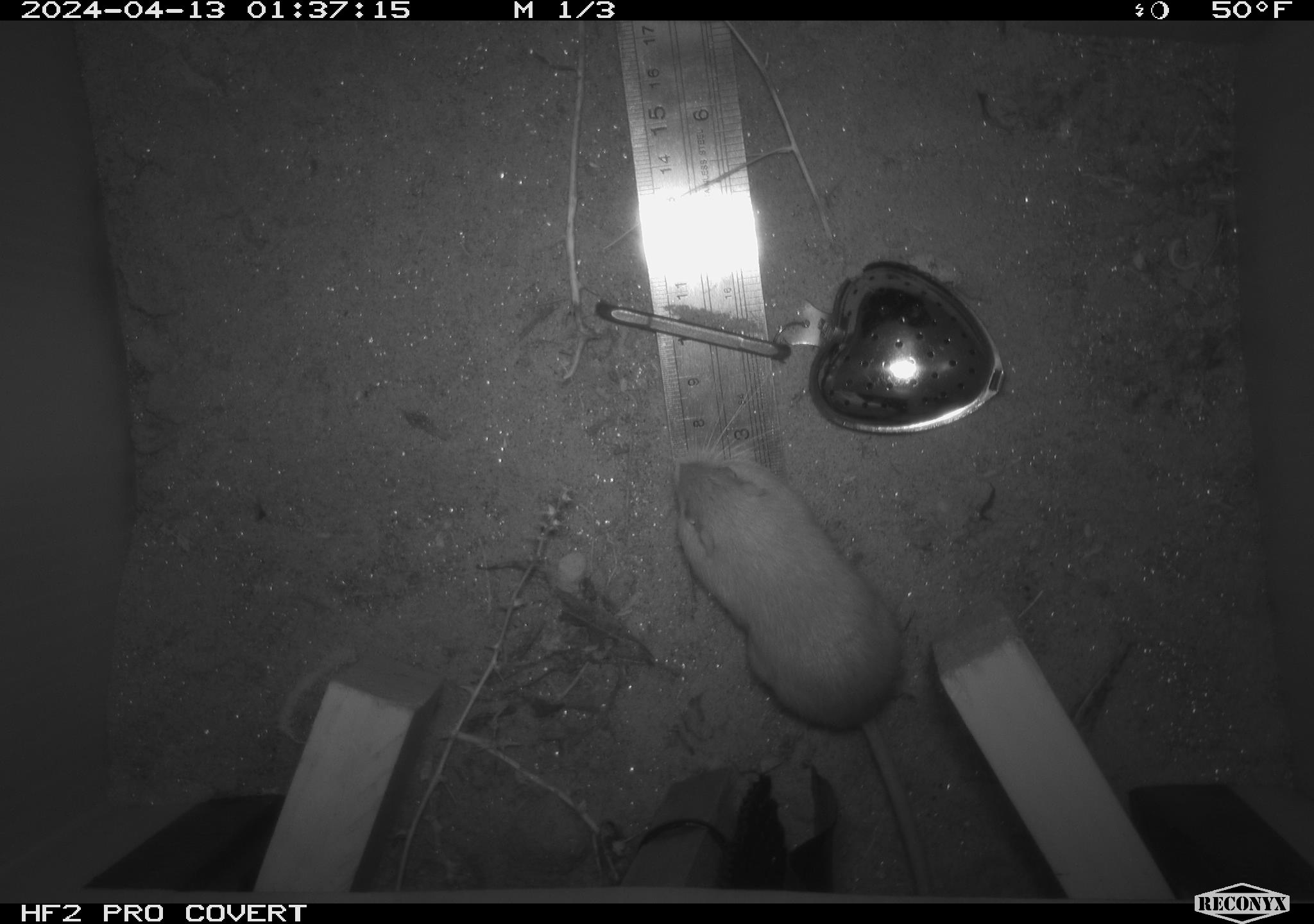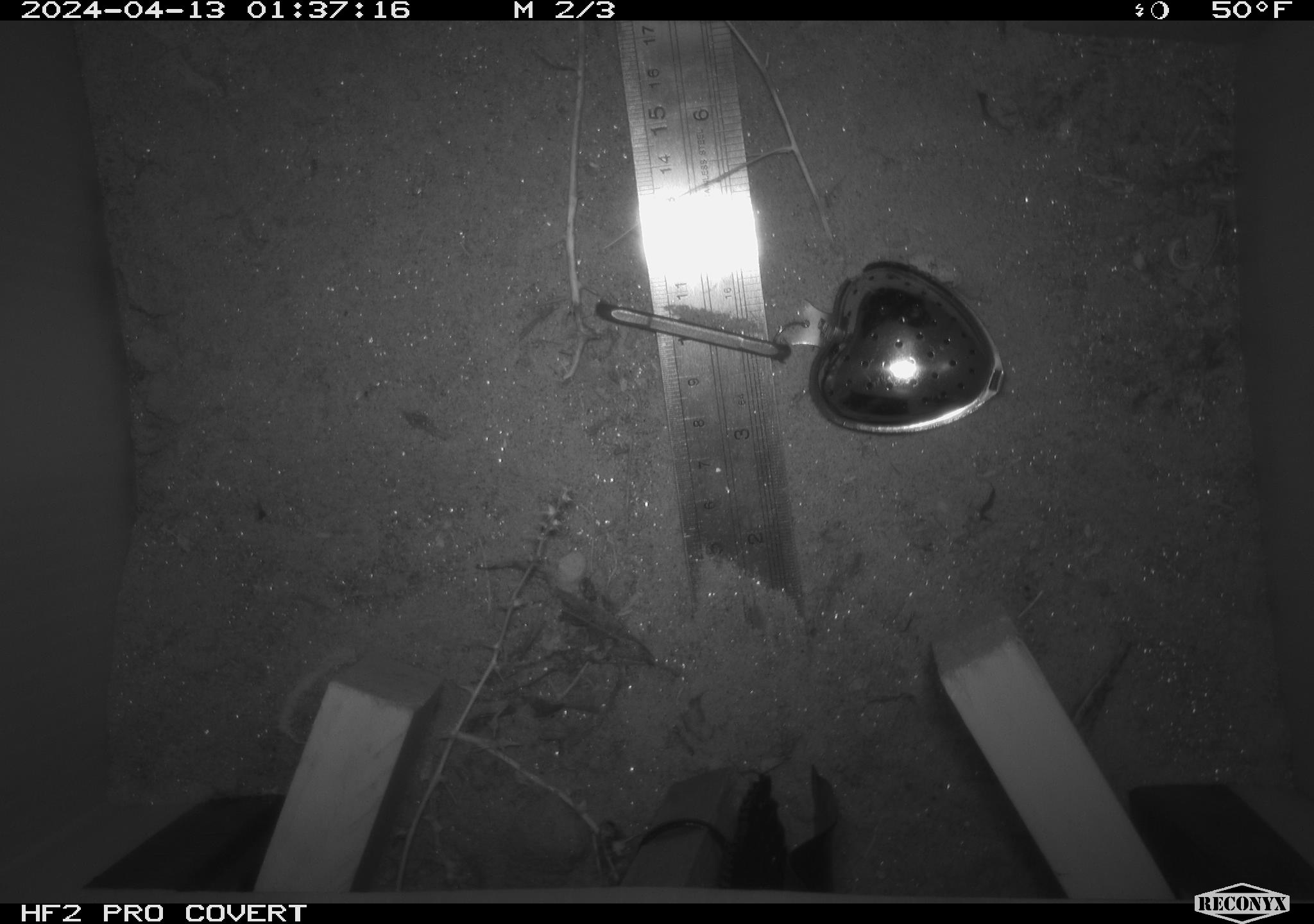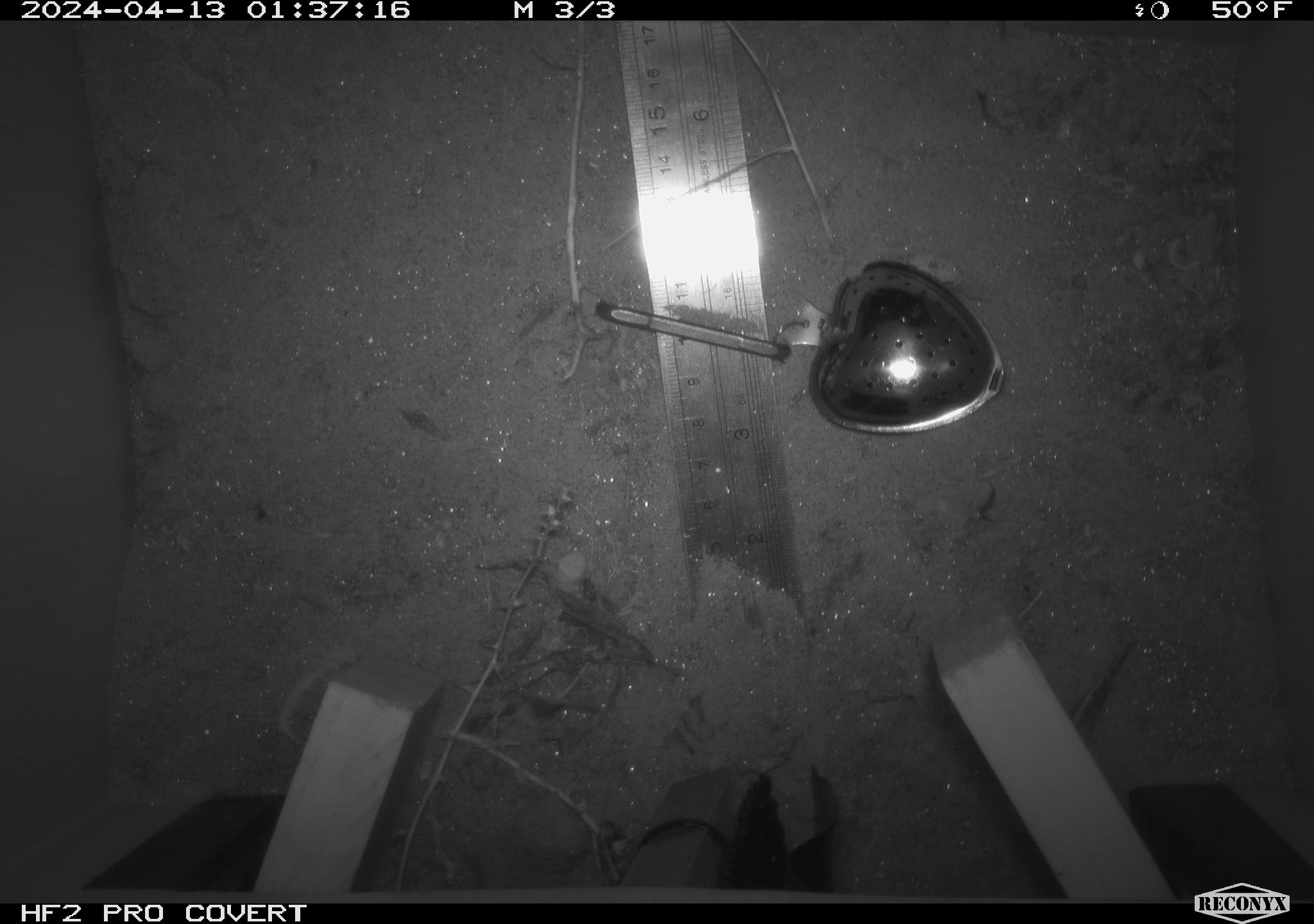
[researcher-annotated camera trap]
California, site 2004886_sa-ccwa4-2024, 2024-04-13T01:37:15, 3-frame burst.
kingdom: Animalia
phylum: Chordata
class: Mammalia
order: Rodentia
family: Heteromyidae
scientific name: Heteromyidae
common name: kangaroo rats and pocket mice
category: heteromyidae family